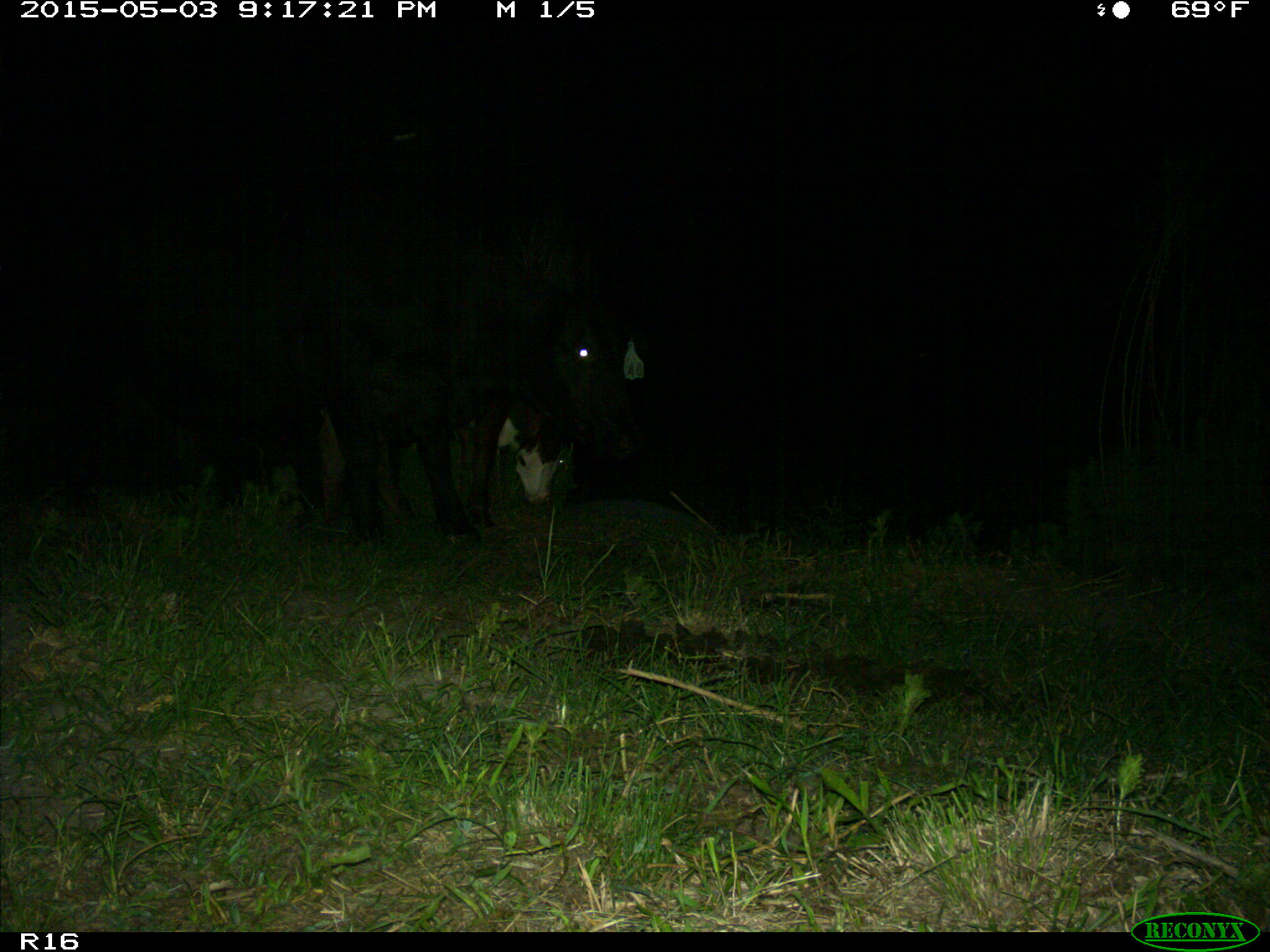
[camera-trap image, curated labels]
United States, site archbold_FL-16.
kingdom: Animalia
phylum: Chordata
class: Mammalia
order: Artiodactyla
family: Bovidae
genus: Bos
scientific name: Bos taurus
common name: domestic cow